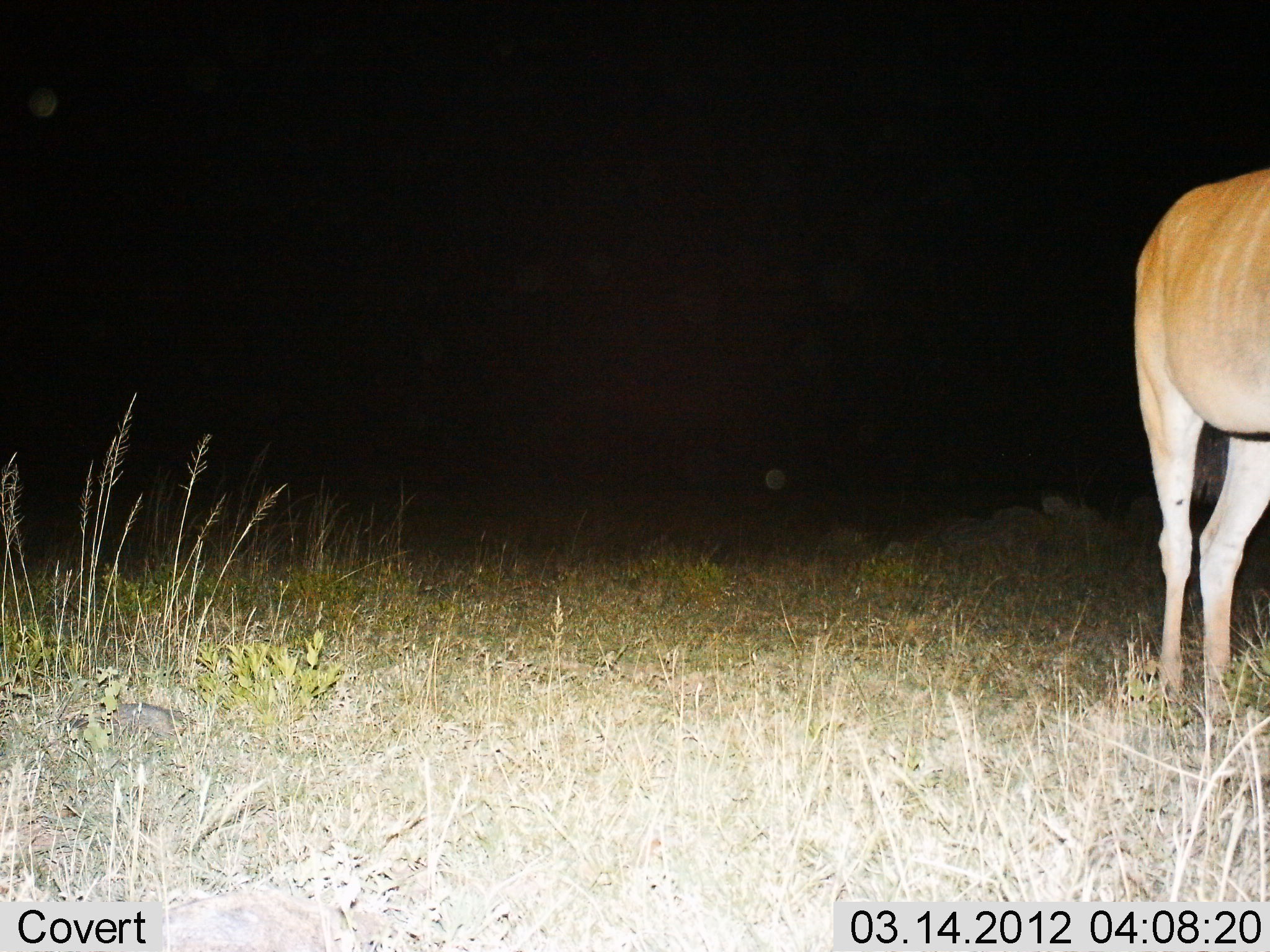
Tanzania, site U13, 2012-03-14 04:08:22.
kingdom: Animalia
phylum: Chordata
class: Mammalia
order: Artiodactyla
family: Bovidae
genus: Alcelaphus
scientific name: Alcelaphus buselaphus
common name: hartebeest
Hartebeest (Alcelaphus buselaphus), count 1. Behavior (volunteer vote fractions): standing 100%, resting 0%, moving 0%, interacting 0%. Young present (vote fraction): 0%. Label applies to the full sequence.